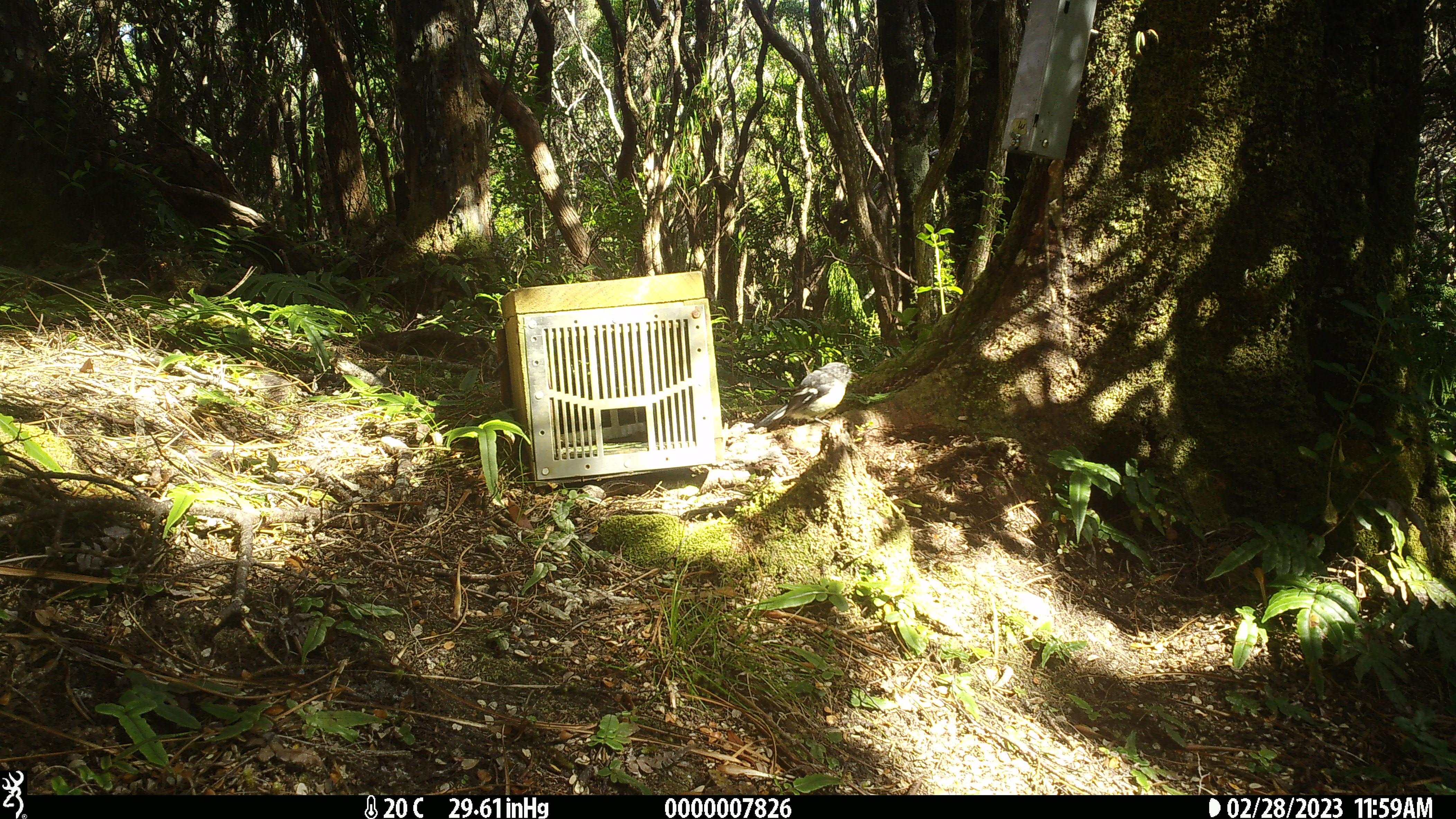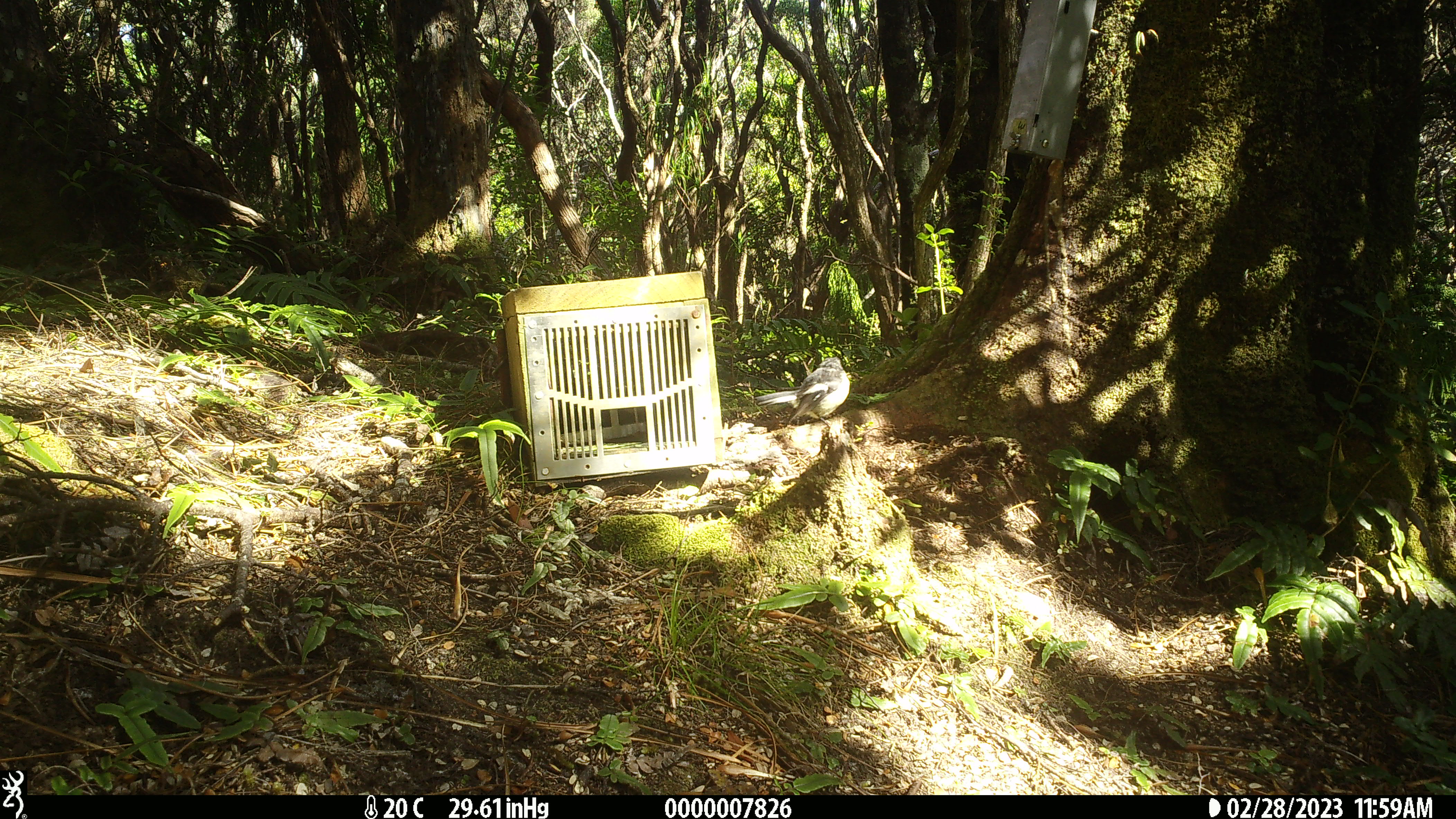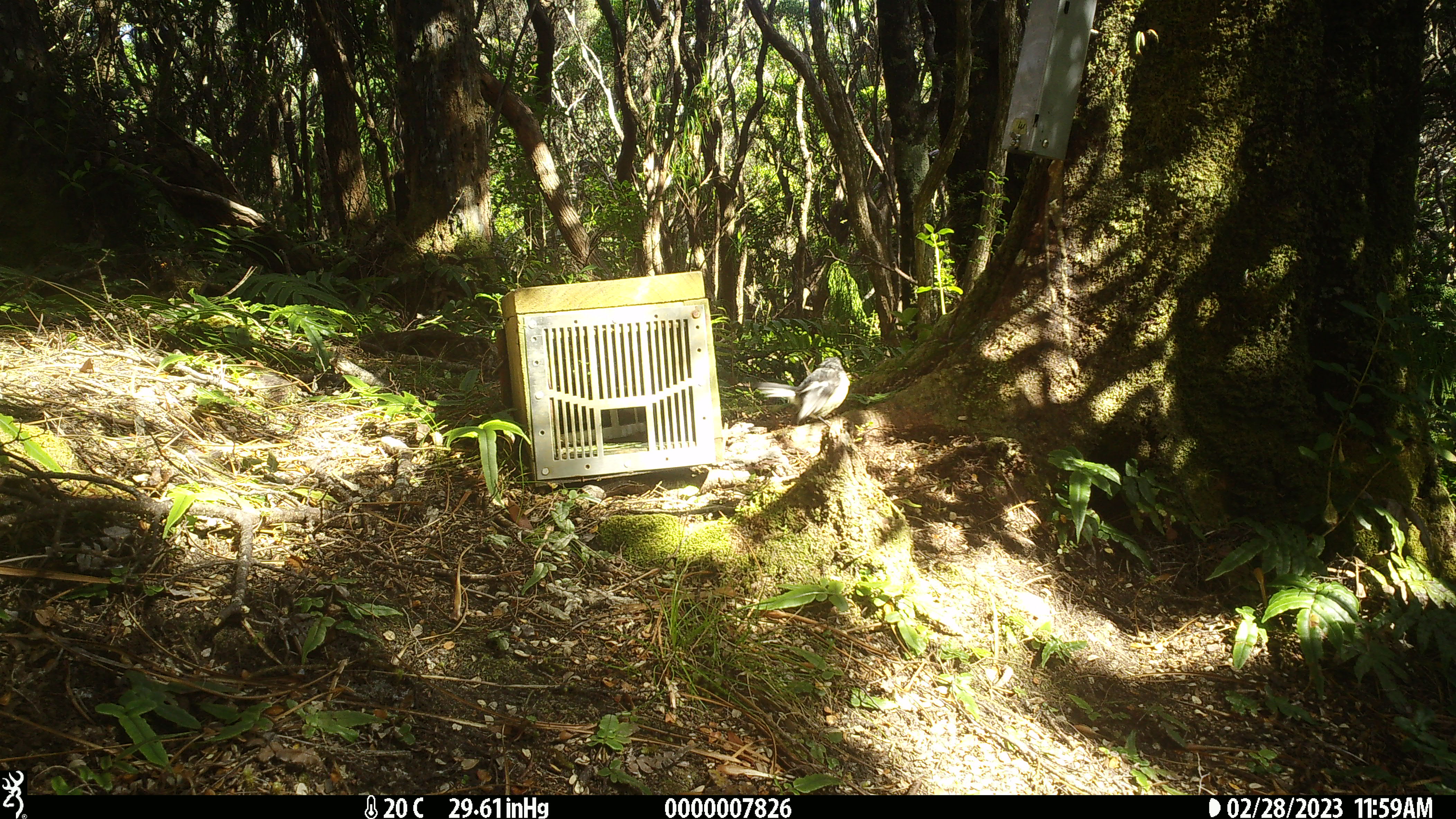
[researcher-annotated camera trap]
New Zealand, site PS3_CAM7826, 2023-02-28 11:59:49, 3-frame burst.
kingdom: Animalia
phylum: Chordata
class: Aves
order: Passeriformes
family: Petroicidae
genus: Petroica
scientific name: Petroica macrocephala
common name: tomtit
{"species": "tomtit (Petroica macrocephala)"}